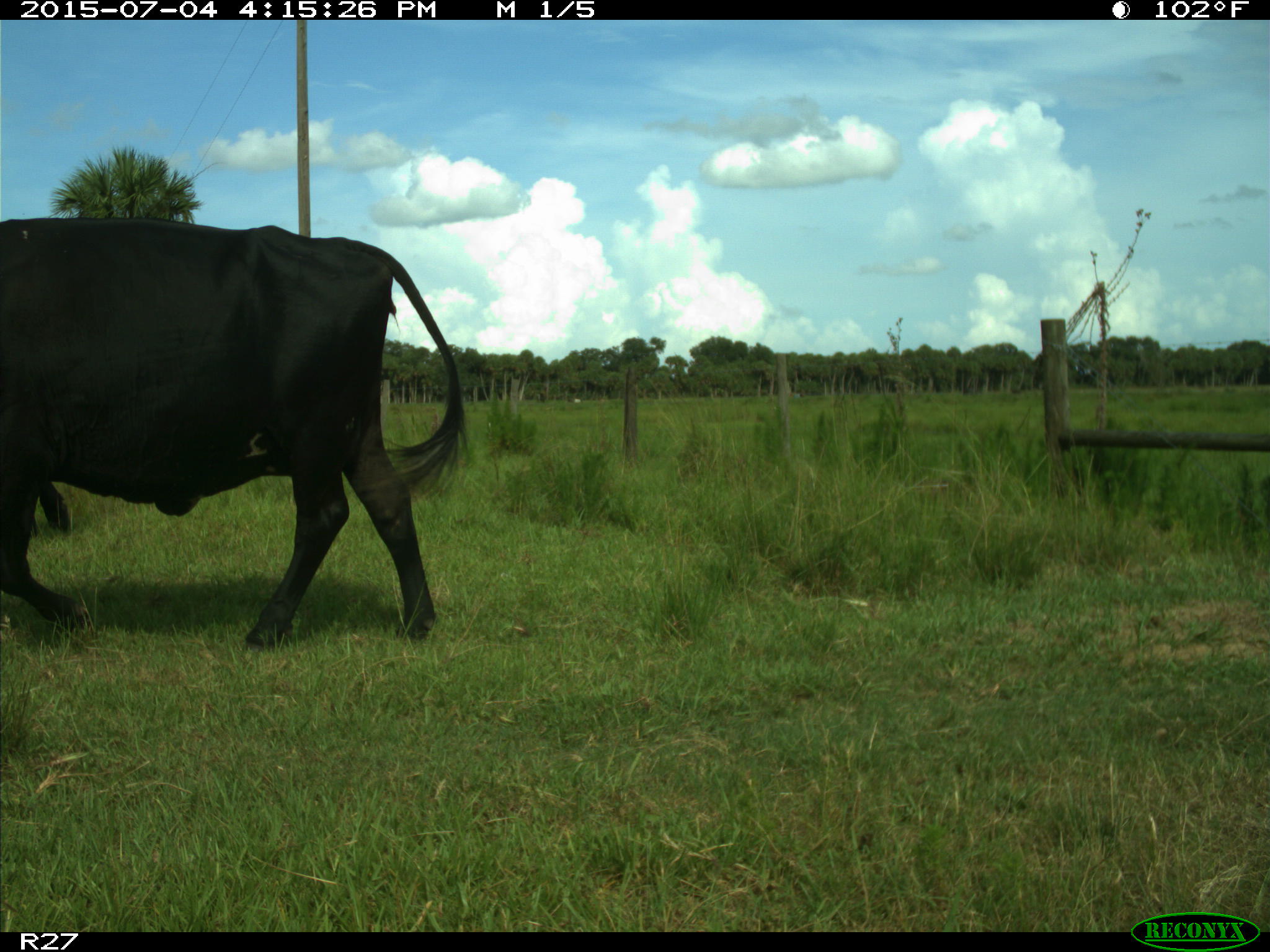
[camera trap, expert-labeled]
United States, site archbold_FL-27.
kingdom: Animalia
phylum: Chordata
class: Mammalia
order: Artiodactyla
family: Bovidae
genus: Bos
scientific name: Bos taurus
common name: domestic cow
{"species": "Bos taurus (domestic cow)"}